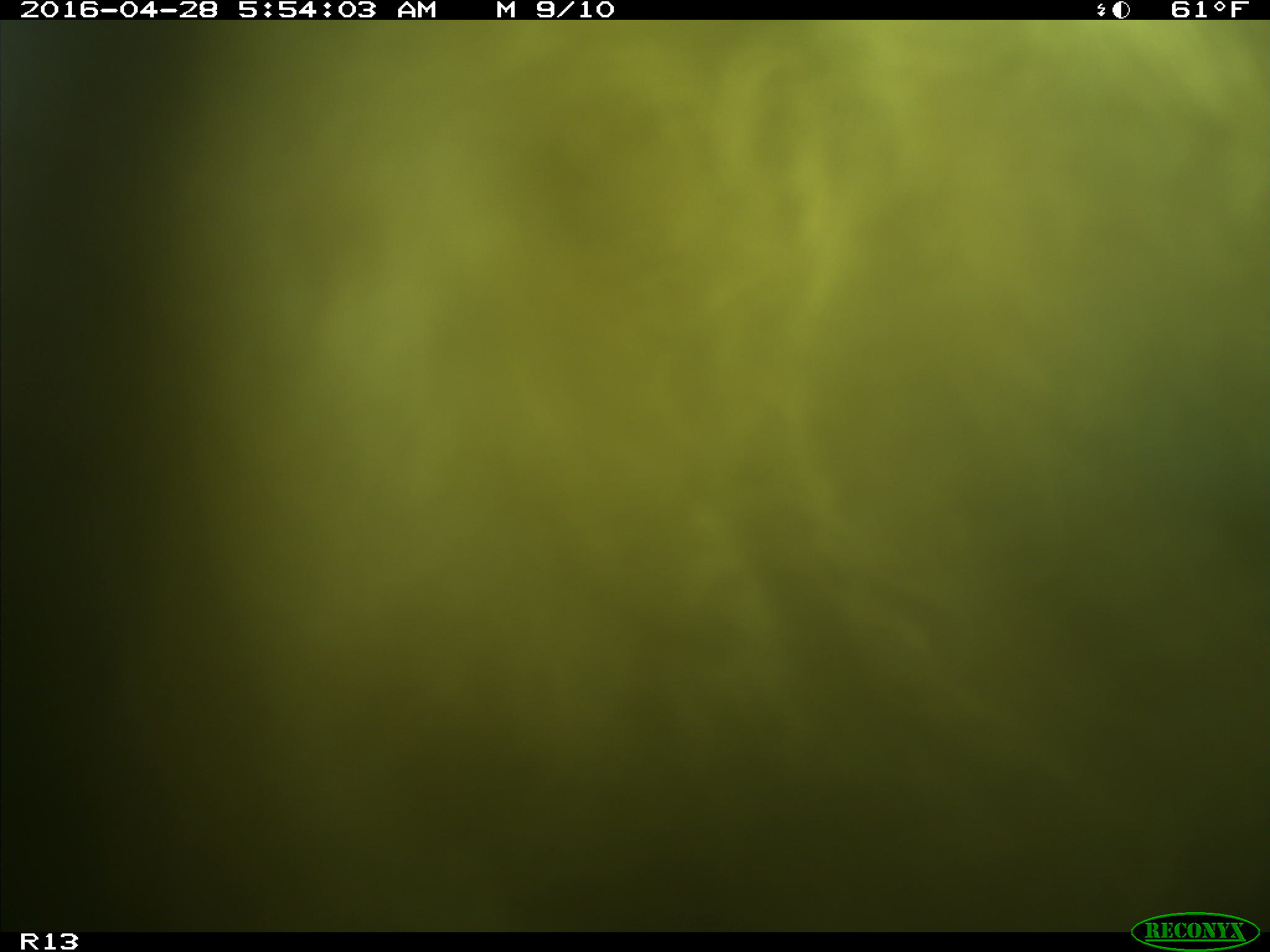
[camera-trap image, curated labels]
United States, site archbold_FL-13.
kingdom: Animalia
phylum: Chordata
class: Mammalia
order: Artiodactyla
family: Bovidae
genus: Bos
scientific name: Bos taurus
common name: domestic cow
Bos taurus (domestic cow).